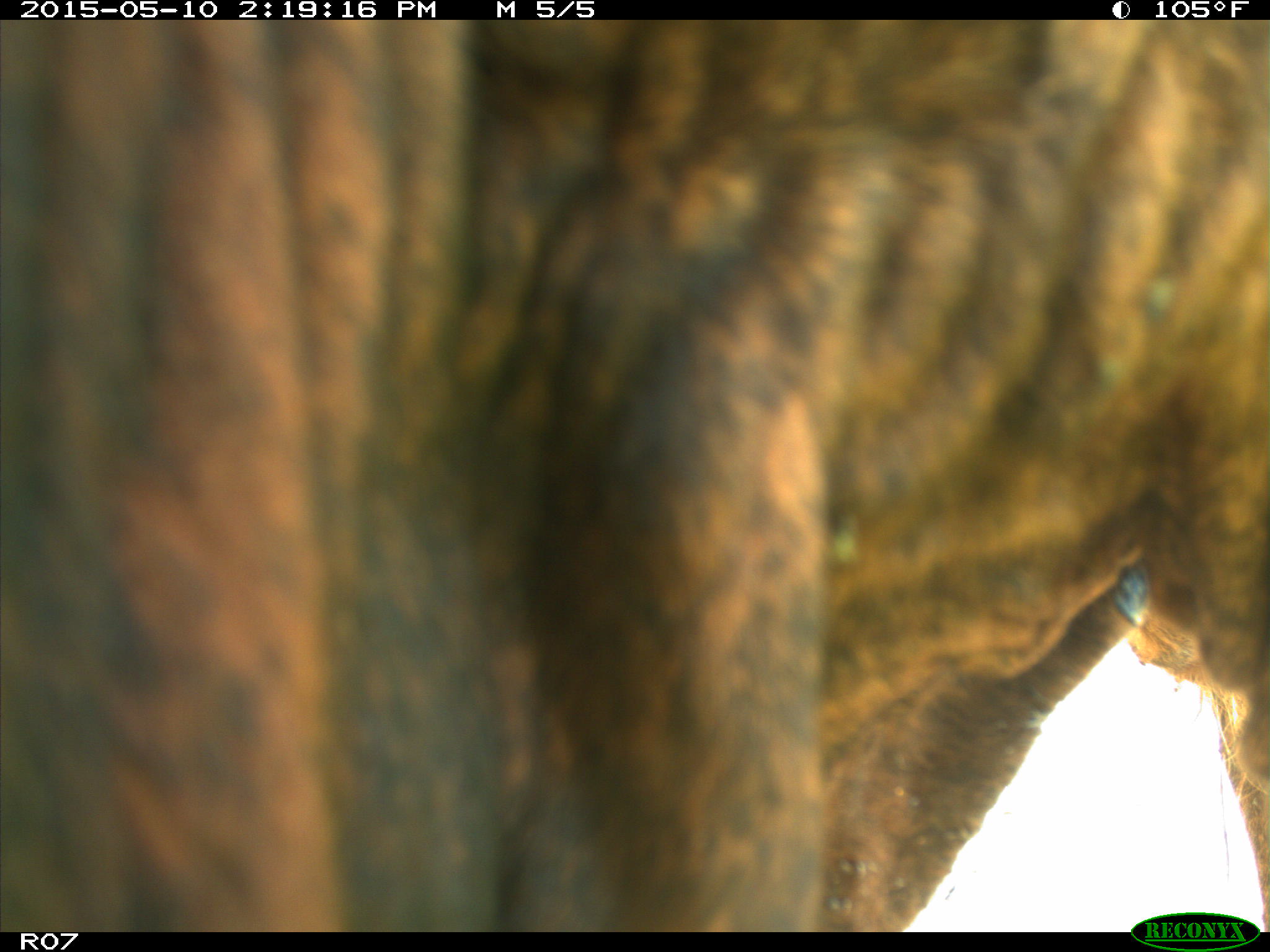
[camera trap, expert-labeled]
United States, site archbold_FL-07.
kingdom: Animalia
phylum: Chordata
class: Mammalia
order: Artiodactyla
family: Bovidae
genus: Bos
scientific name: Bos taurus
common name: domestic cow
Bos taurus (domestic cow).